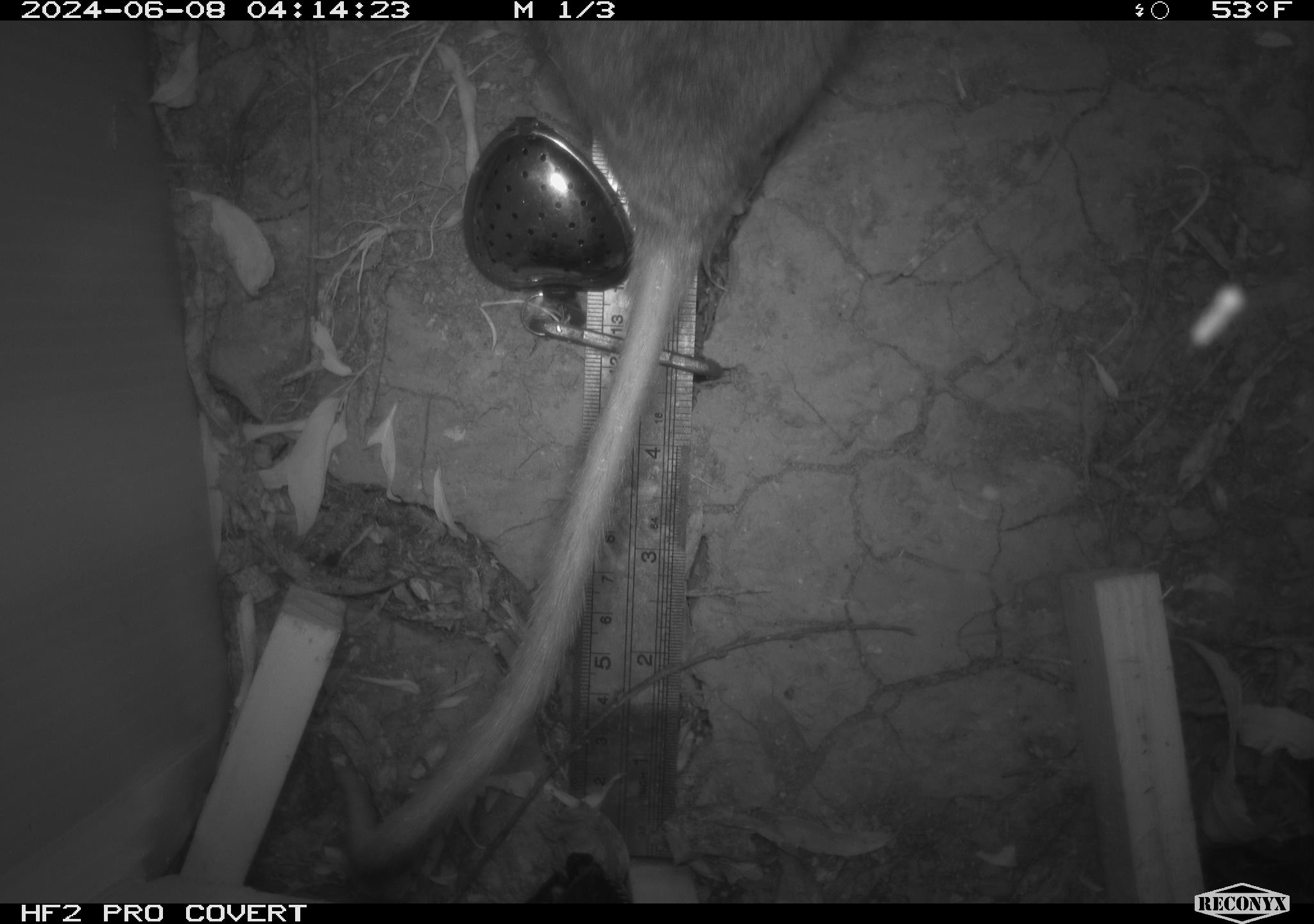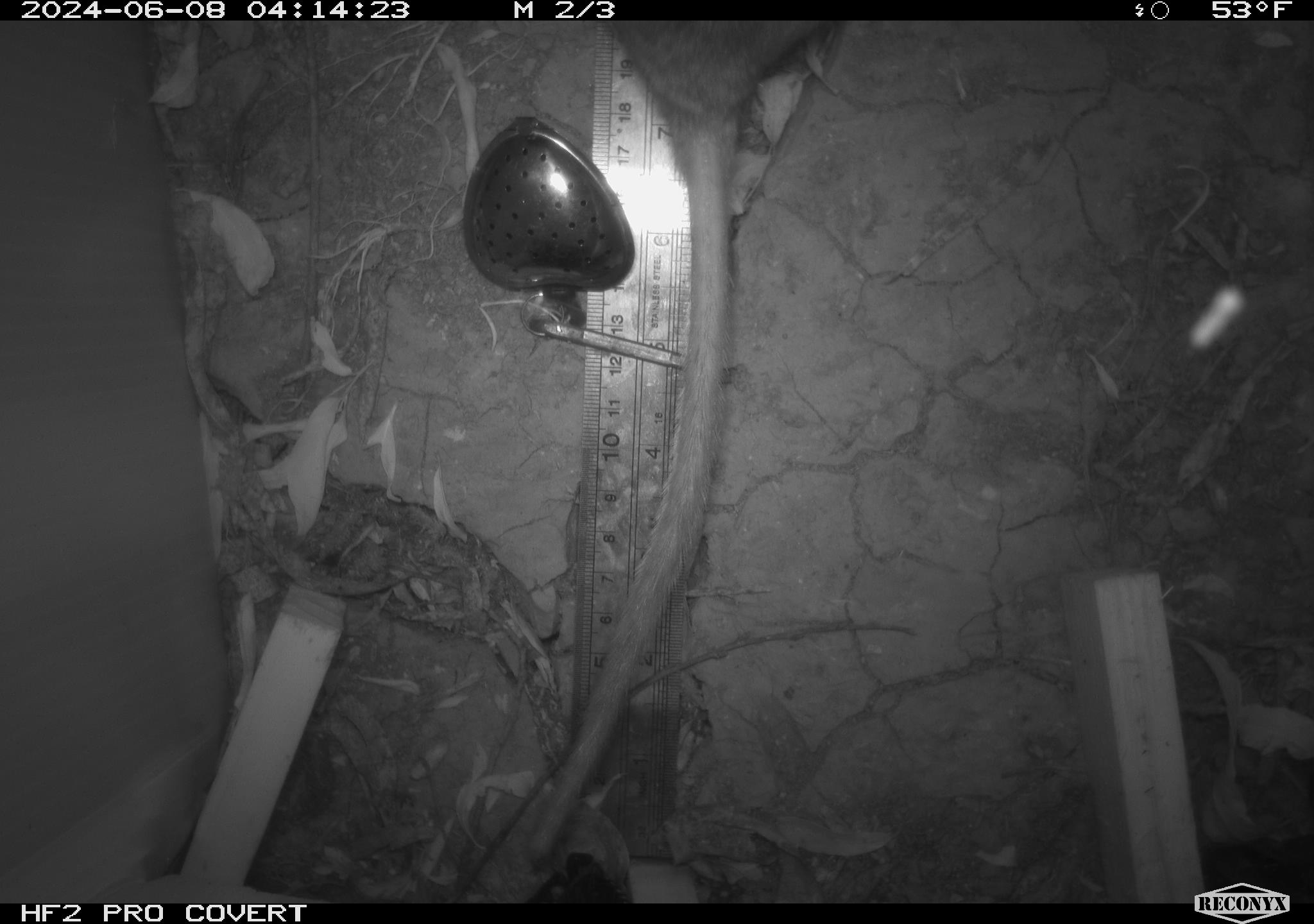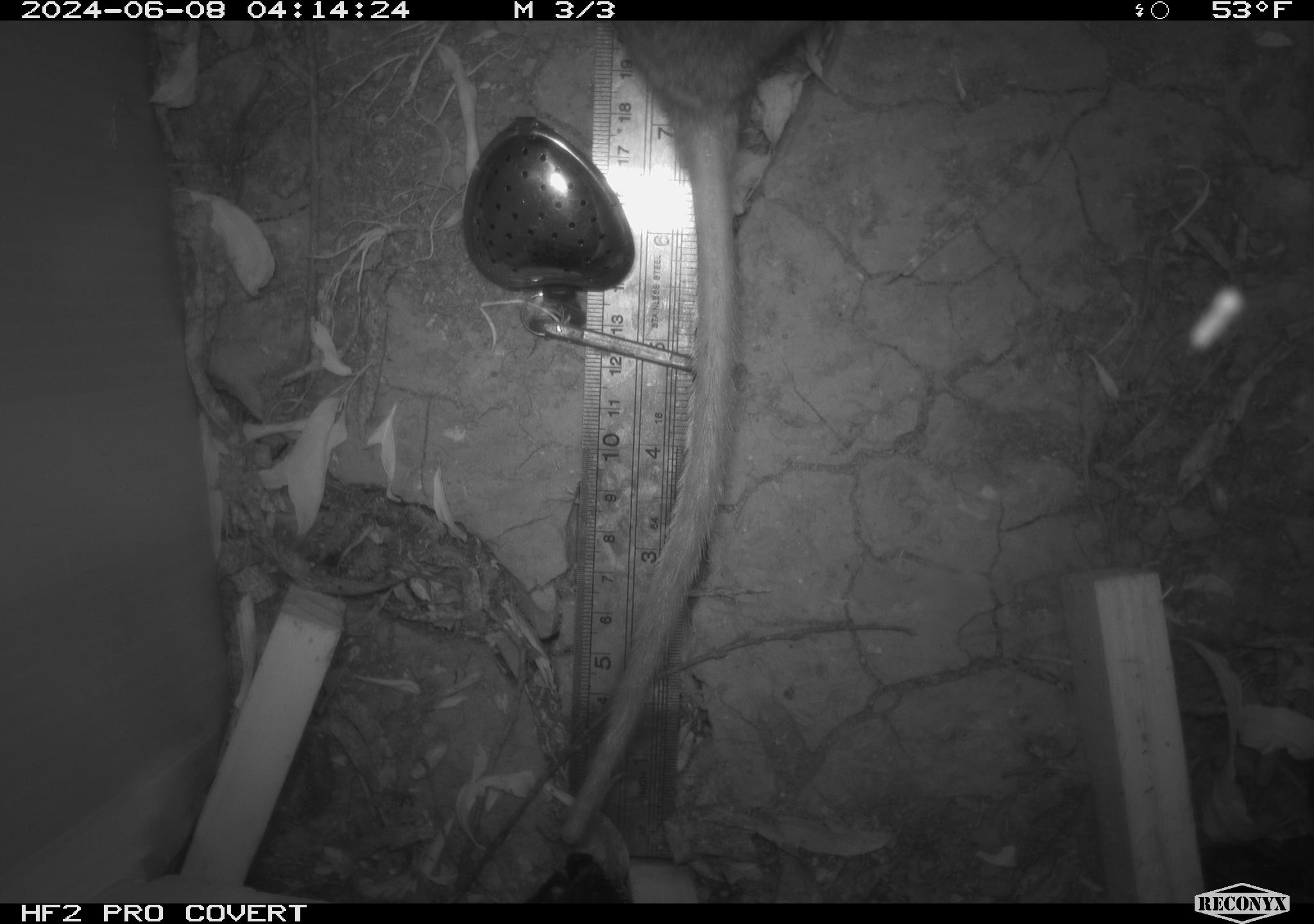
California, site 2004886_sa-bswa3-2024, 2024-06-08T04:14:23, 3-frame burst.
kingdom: Animalia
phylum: Chordata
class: Mammalia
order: Rodentia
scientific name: Rodentia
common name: woodrat or rat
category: woodrat or rat species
Woodrat or rat species (woodrat or rat) (Rodentia).